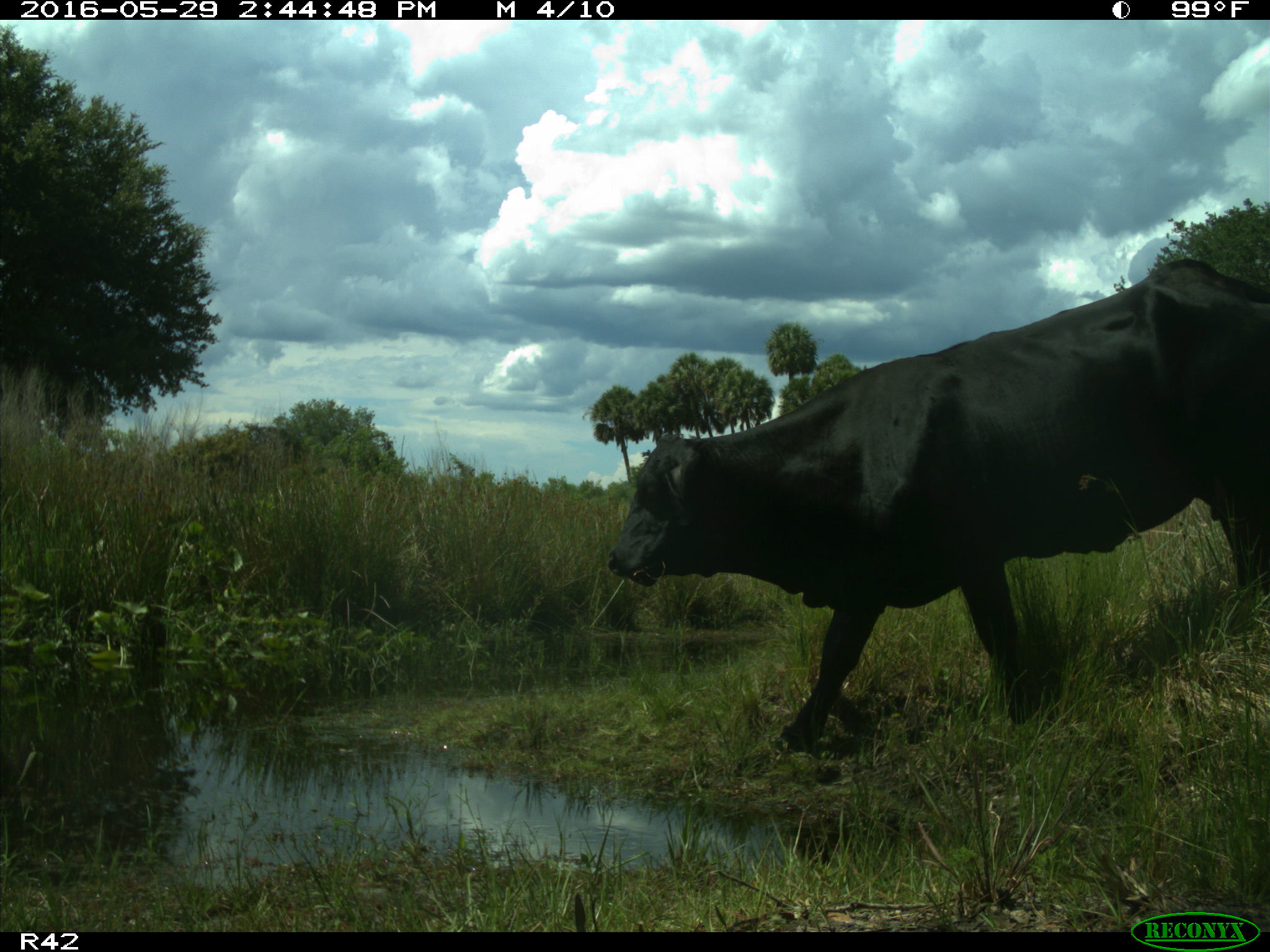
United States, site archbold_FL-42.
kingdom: Animalia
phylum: Chordata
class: Mammalia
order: Artiodactyla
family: Bovidae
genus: Bos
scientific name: Bos taurus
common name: domestic cow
Bos taurus (domestic cow).